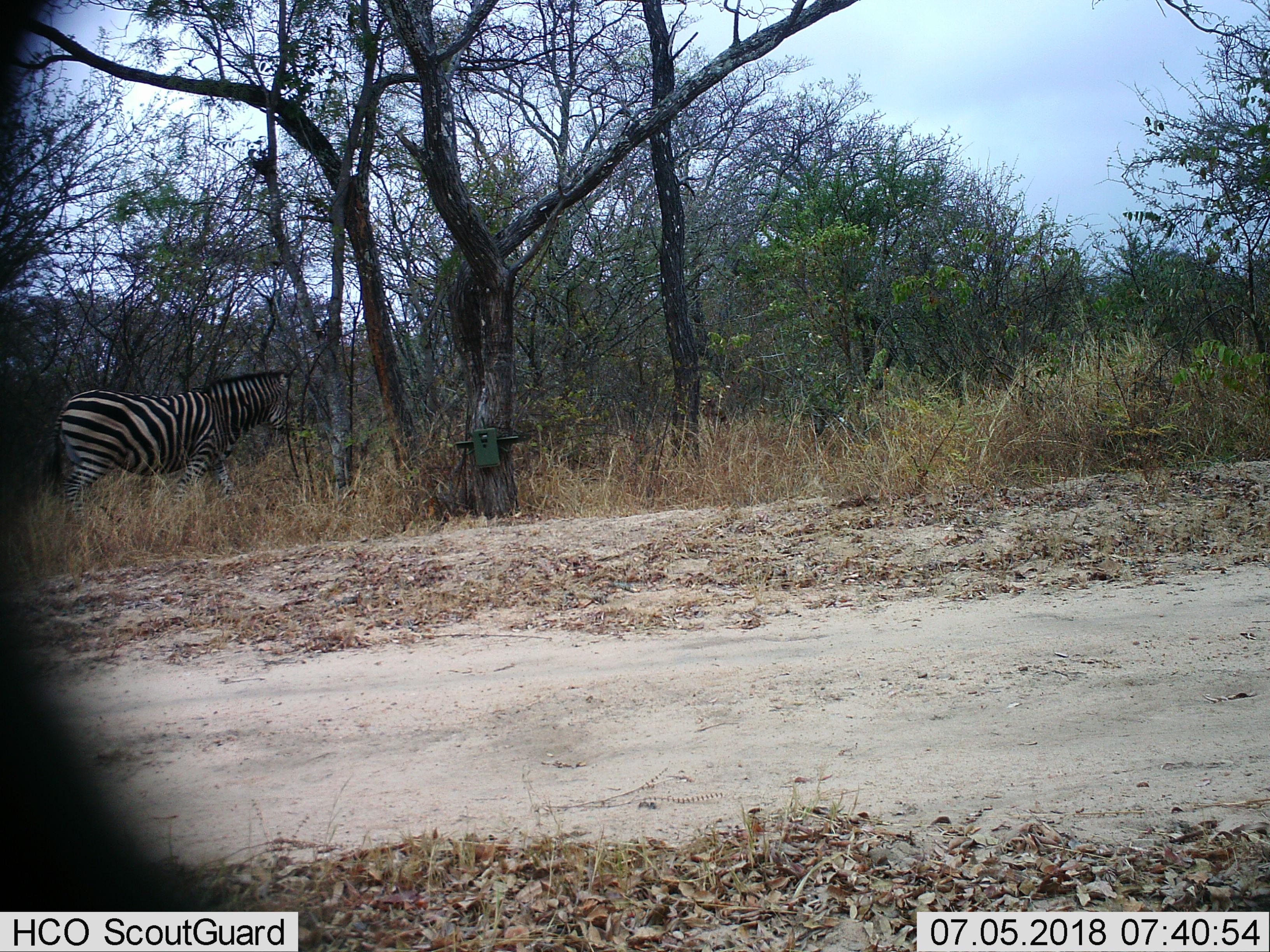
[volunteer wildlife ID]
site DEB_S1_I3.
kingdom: Animalia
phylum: Chordata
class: Mammalia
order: Perissodactyla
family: Equidae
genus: Equus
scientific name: Equus quagga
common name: plains zebra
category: zebraplains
Zebraplains (plains zebra) (Equus quagga), count 1. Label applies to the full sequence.